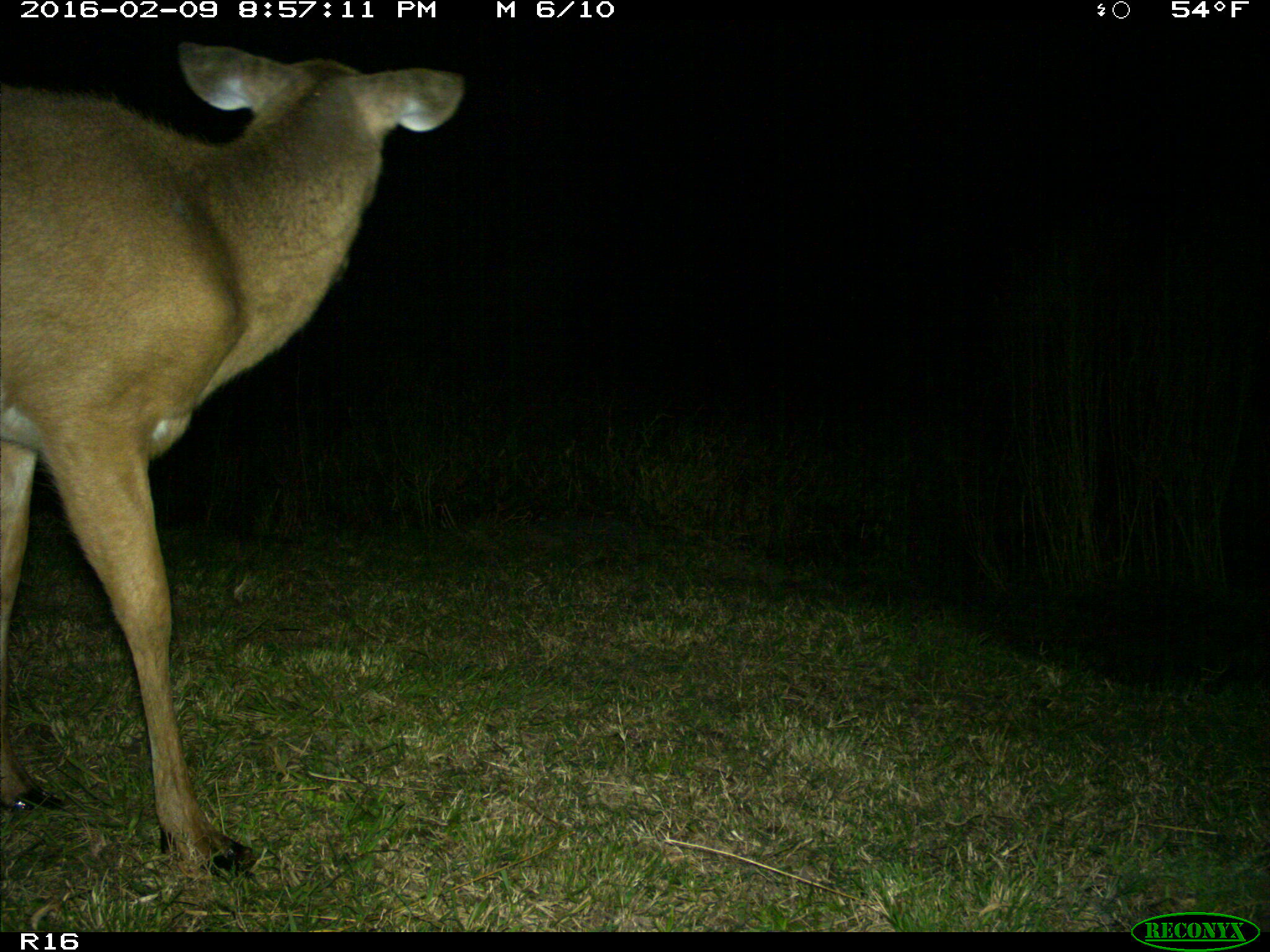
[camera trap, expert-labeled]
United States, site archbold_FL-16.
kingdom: Animalia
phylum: Chordata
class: Mammalia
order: Artiodactyla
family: Cervidae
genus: Odocoileus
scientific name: Odocoileus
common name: deer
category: unidentified deer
Unidentified deer (deer) (Odocoileus).